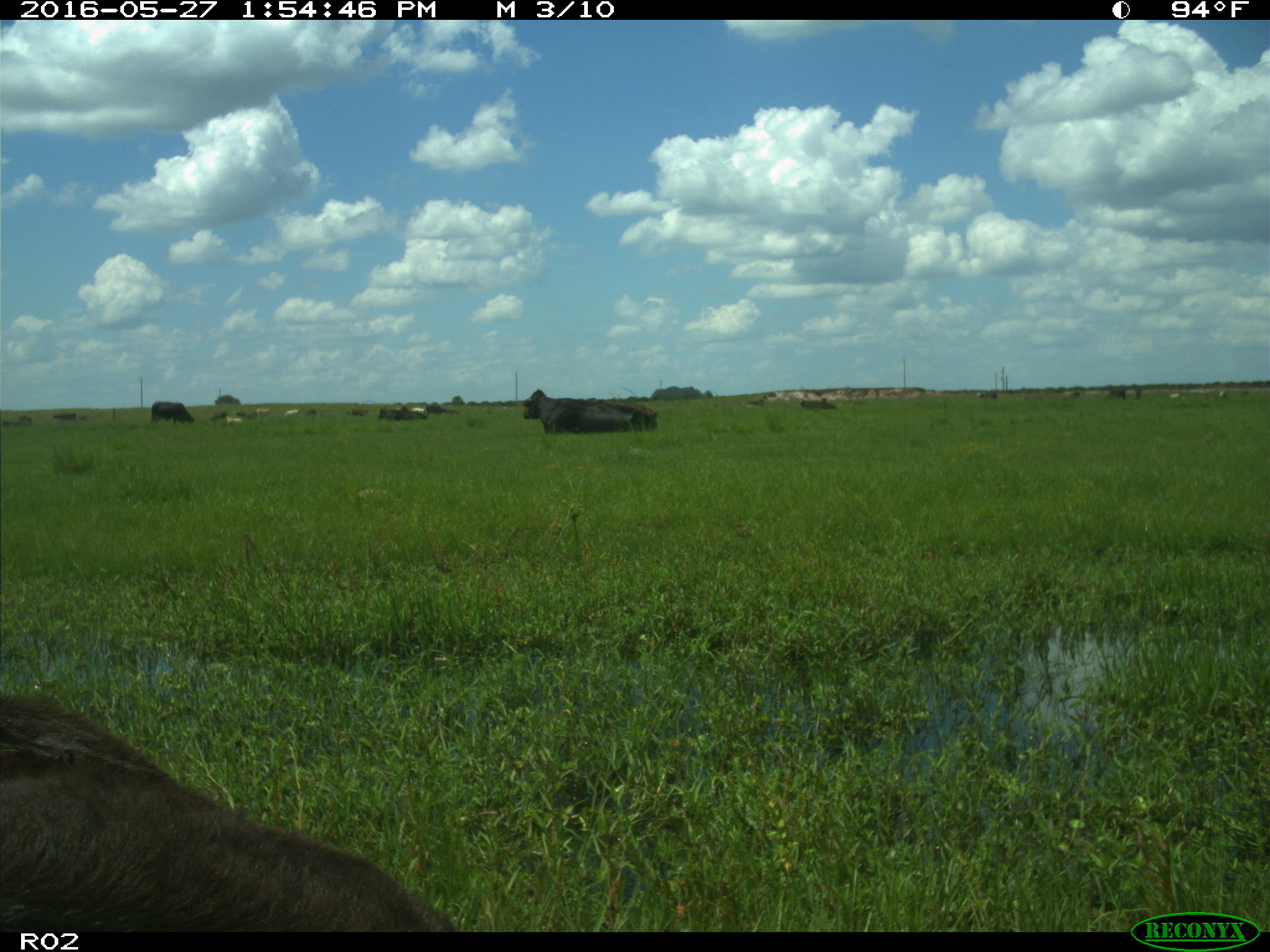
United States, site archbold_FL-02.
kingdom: Animalia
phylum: Chordata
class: Mammalia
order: Artiodactyla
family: Bovidae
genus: Bos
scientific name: Bos taurus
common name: domestic cow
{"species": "Bos taurus (domestic cow)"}